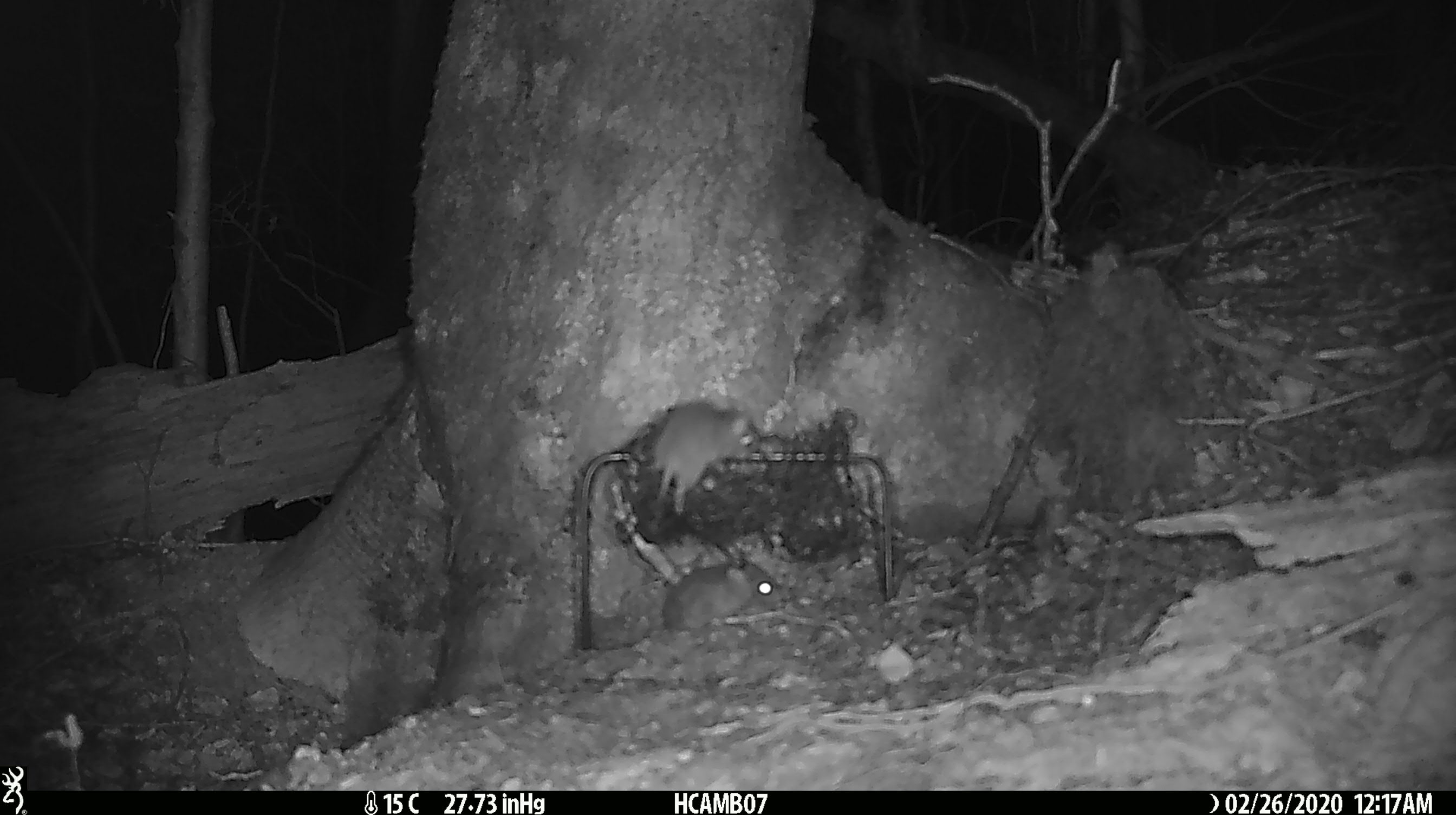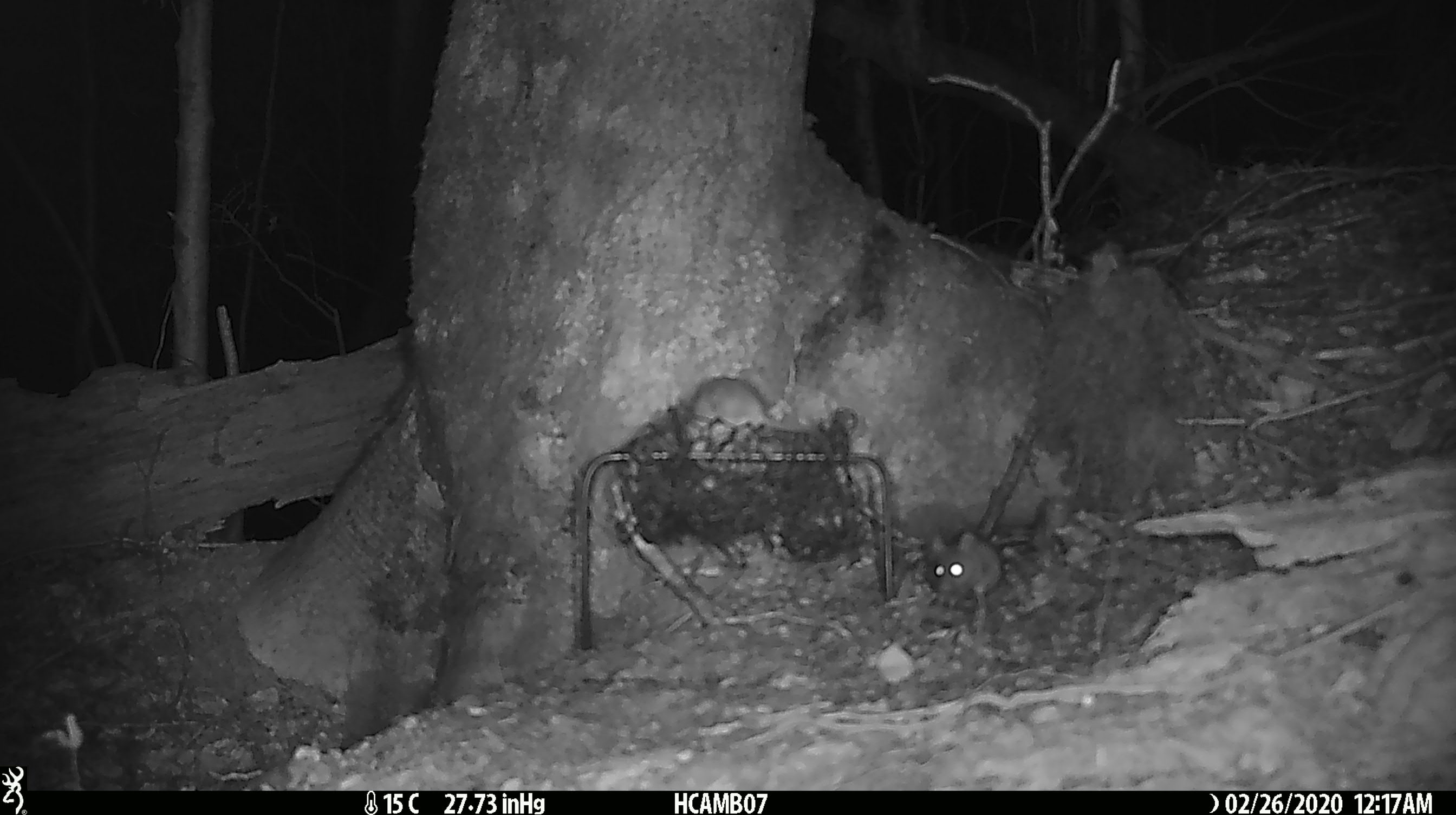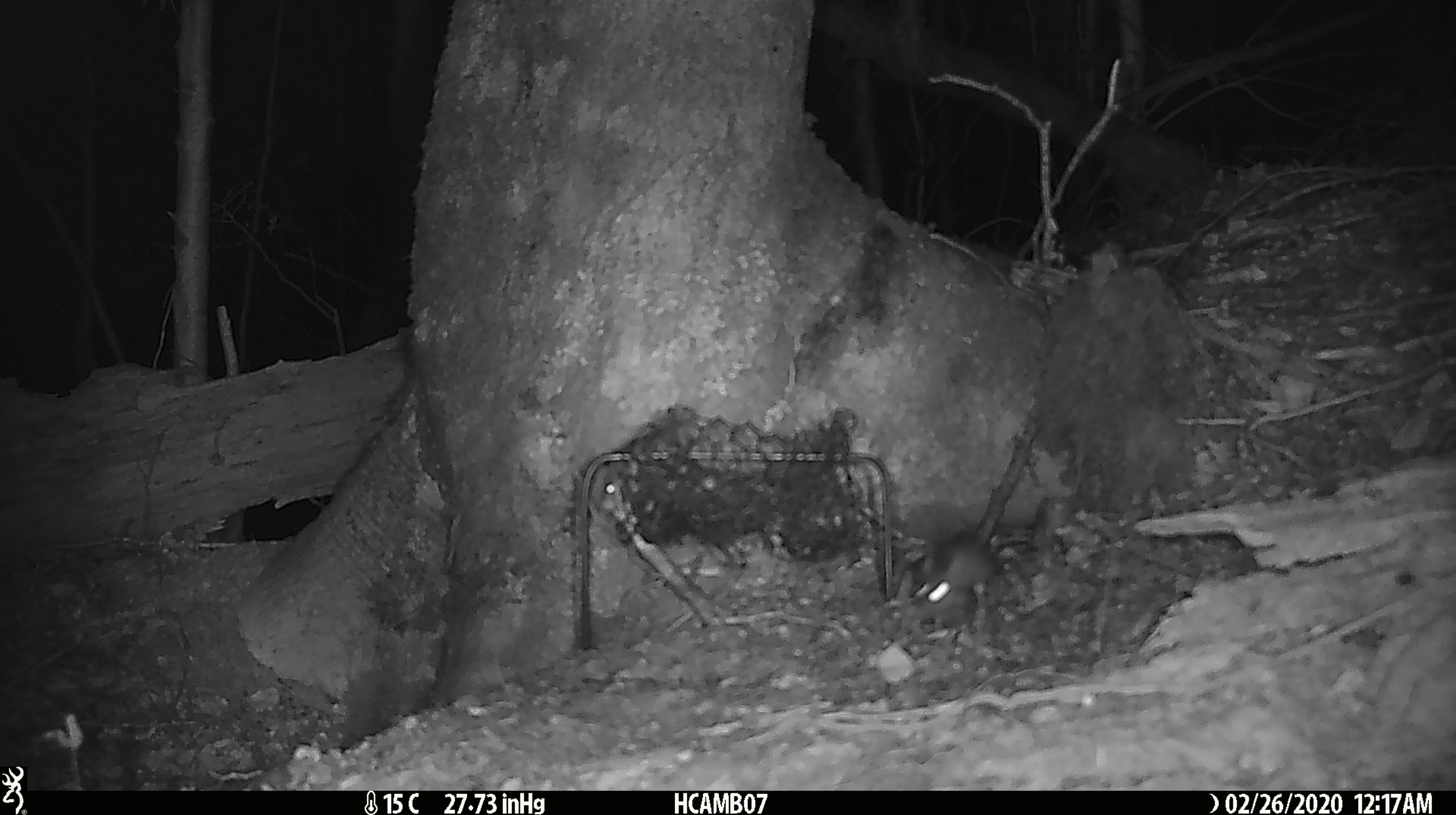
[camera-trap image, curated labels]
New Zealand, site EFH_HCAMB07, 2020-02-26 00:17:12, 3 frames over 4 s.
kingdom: Animalia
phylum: Chordata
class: Mammalia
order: Rodentia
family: Muridae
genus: Mus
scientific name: Mus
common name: mouse